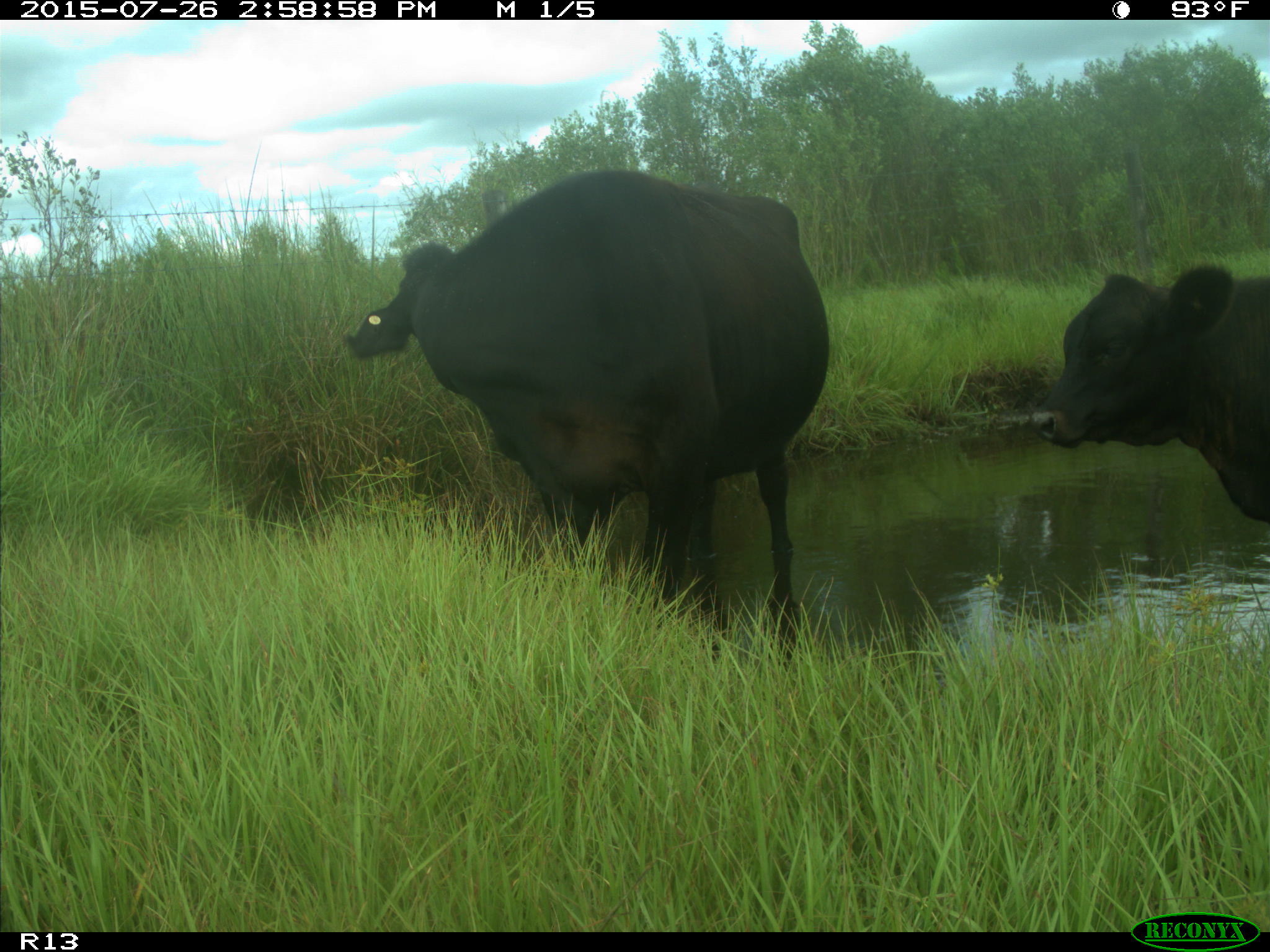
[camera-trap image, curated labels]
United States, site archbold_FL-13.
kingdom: Animalia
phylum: Chordata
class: Mammalia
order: Artiodactyla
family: Bovidae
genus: Bos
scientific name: Bos taurus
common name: domestic cow